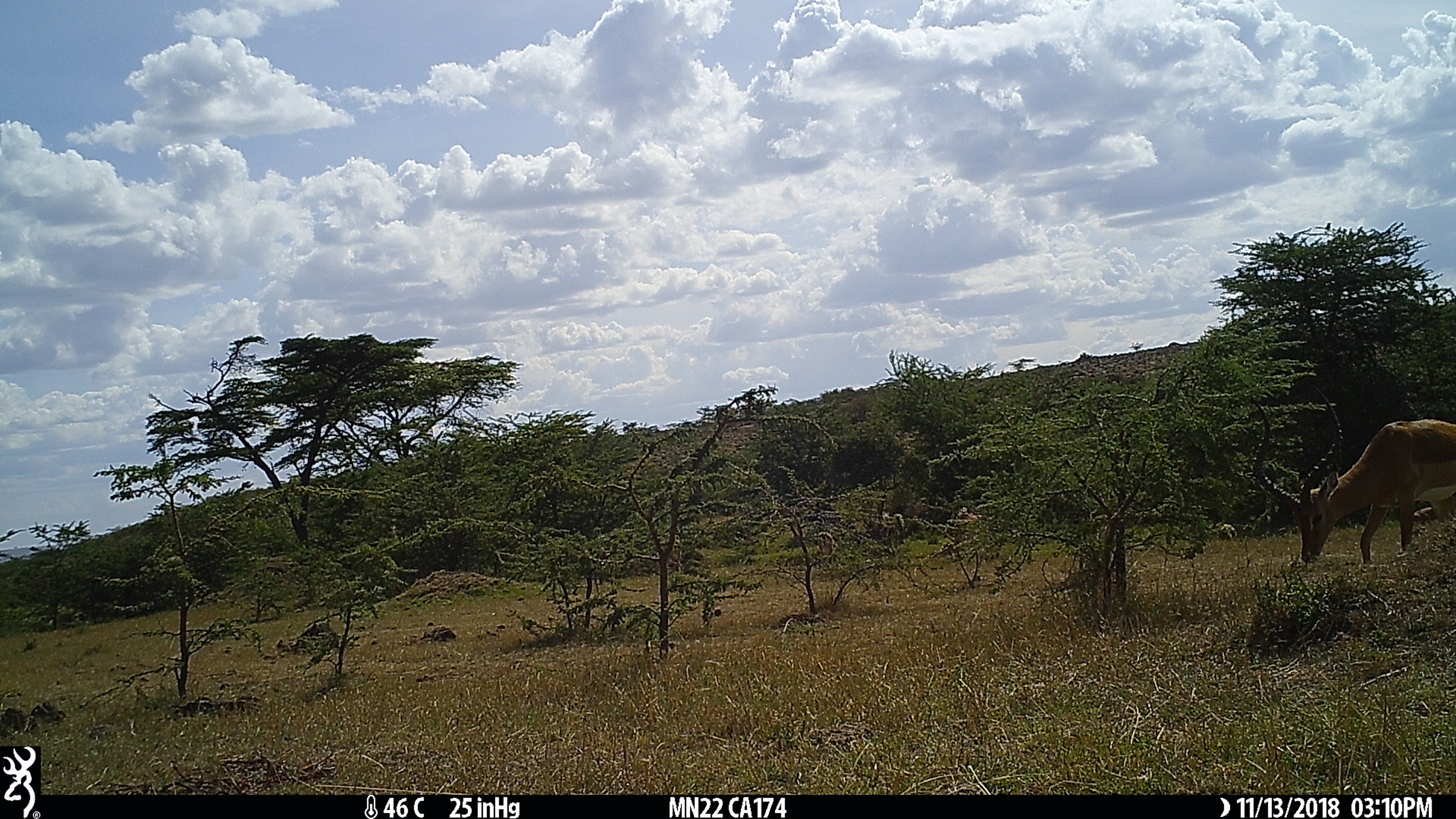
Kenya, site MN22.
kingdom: Animalia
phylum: Chordata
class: Mammalia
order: Artiodactyla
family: Bovidae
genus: Aepyceros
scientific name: Aepyceros melampus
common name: impala